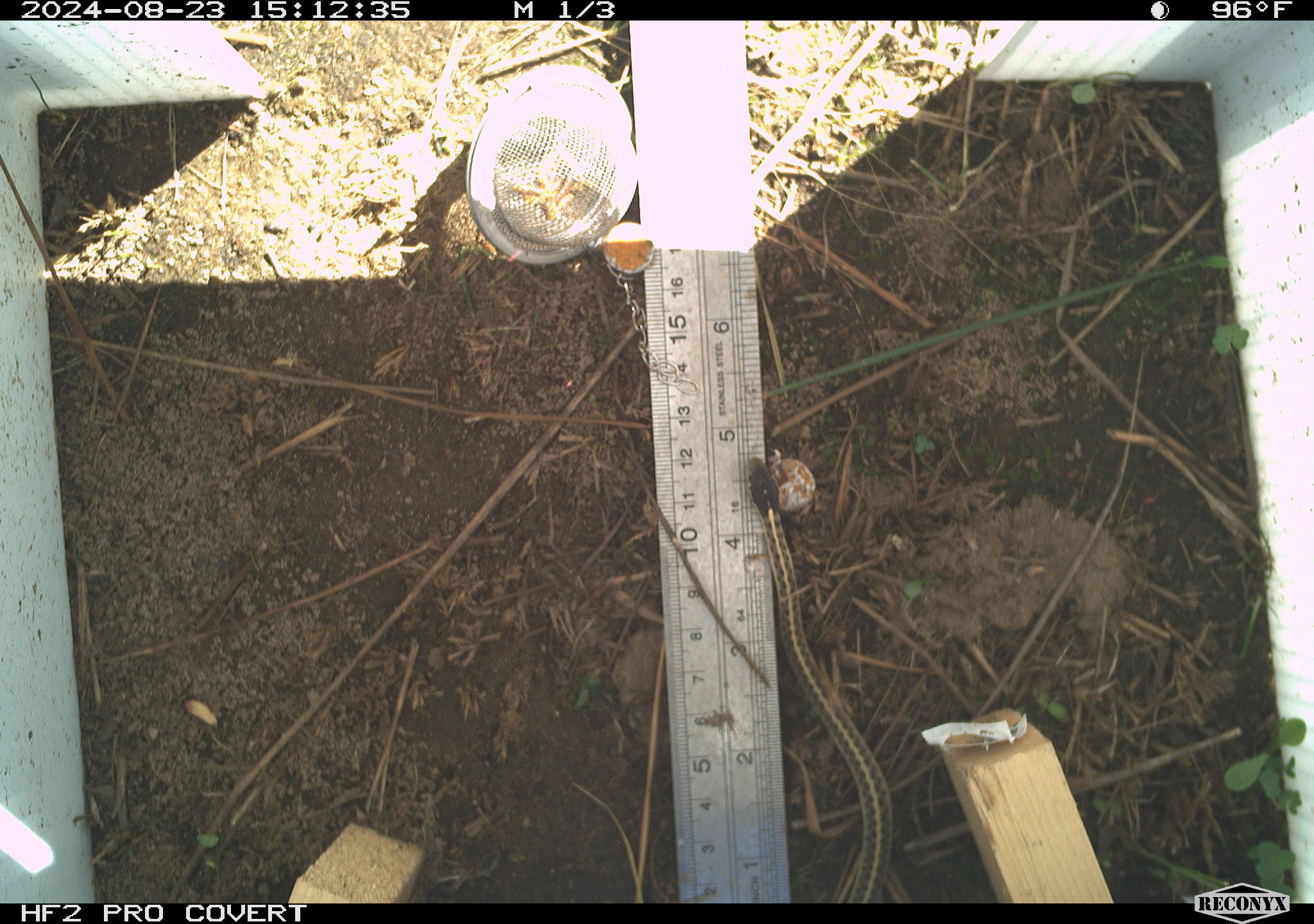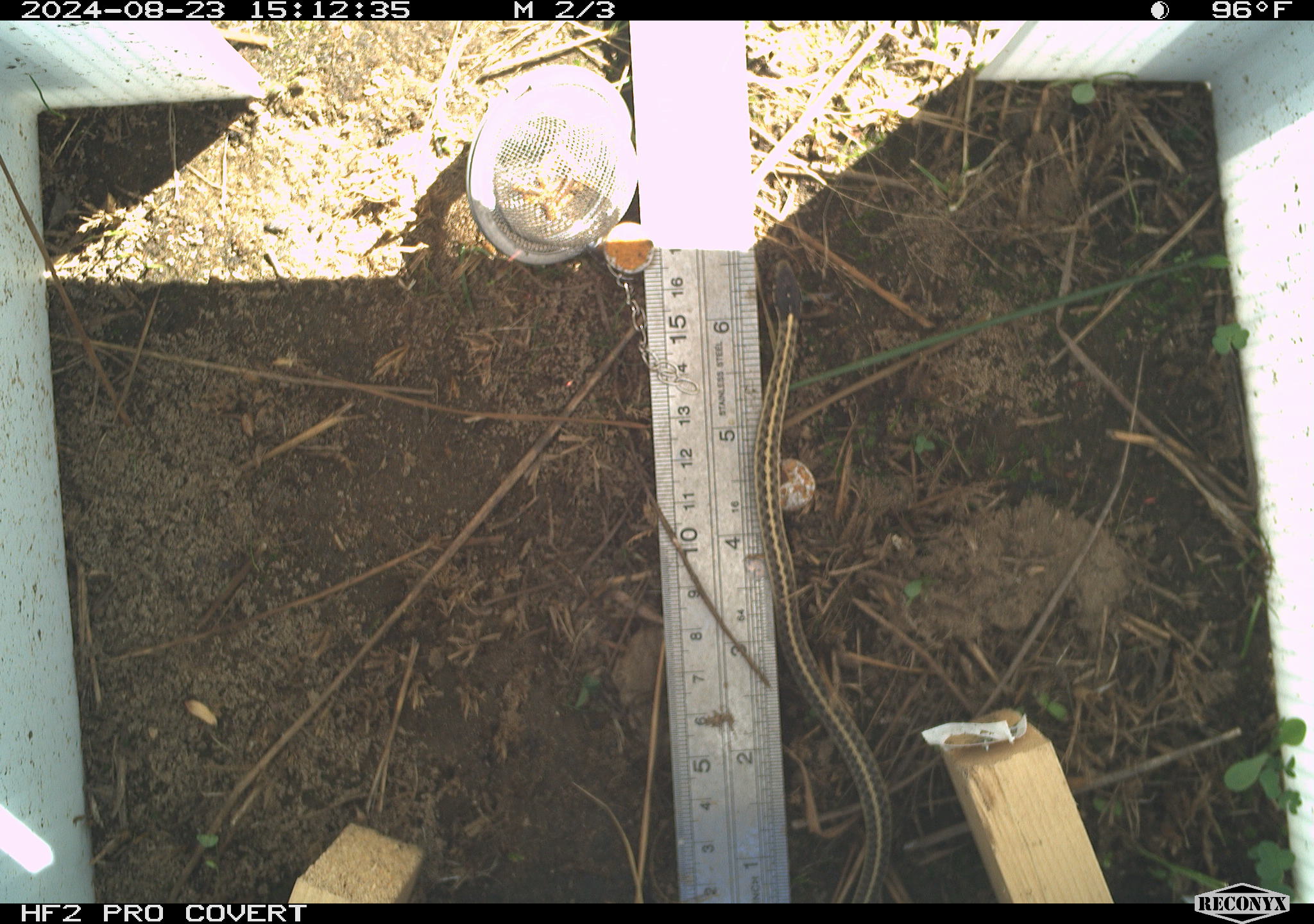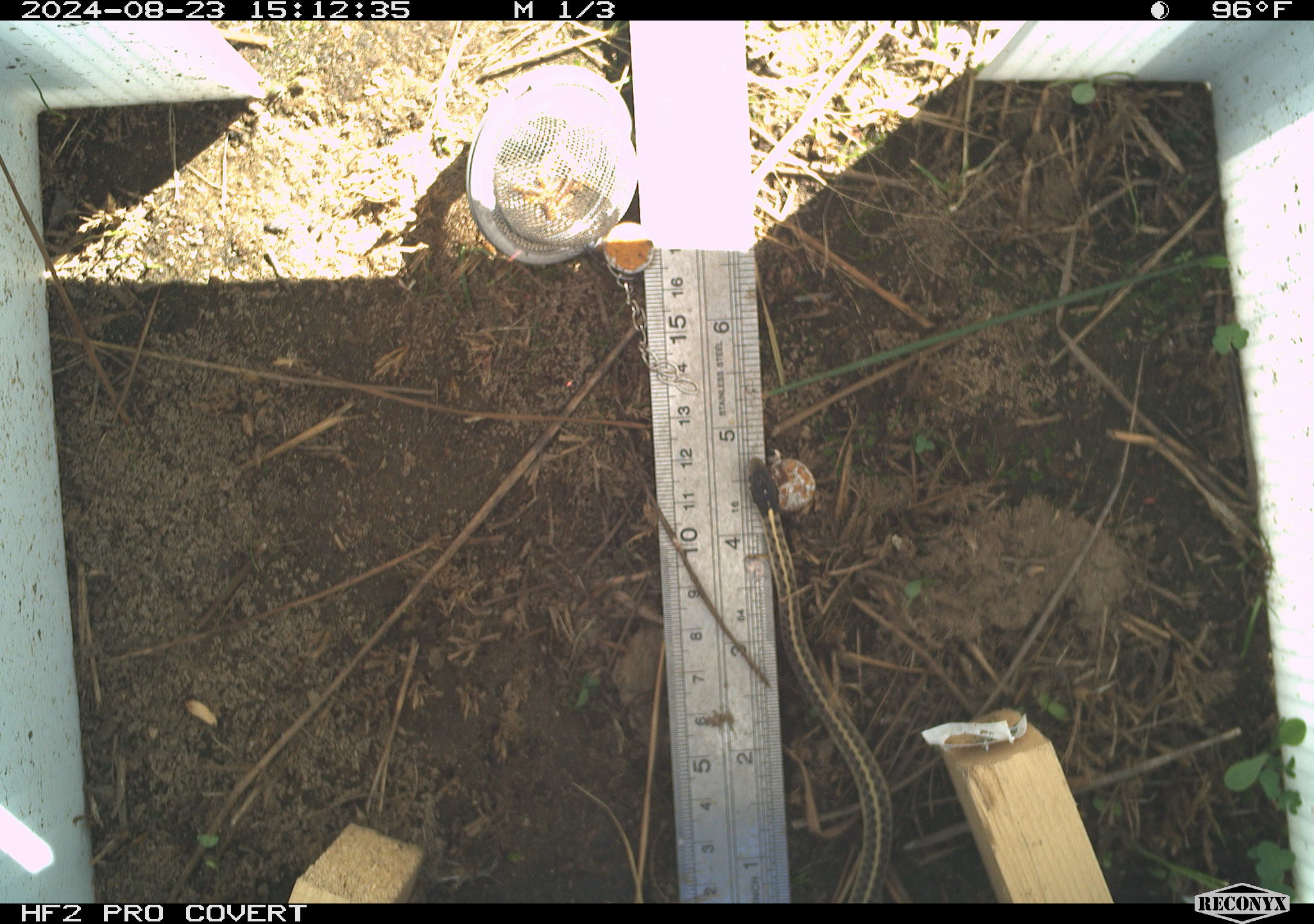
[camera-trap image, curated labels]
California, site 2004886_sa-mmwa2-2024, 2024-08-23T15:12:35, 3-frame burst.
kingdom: Animalia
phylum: Chordata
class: Reptilia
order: Squamata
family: Colubridae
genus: Thamnophis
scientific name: Thamnophis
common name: american gartersnakes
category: thamnophis species